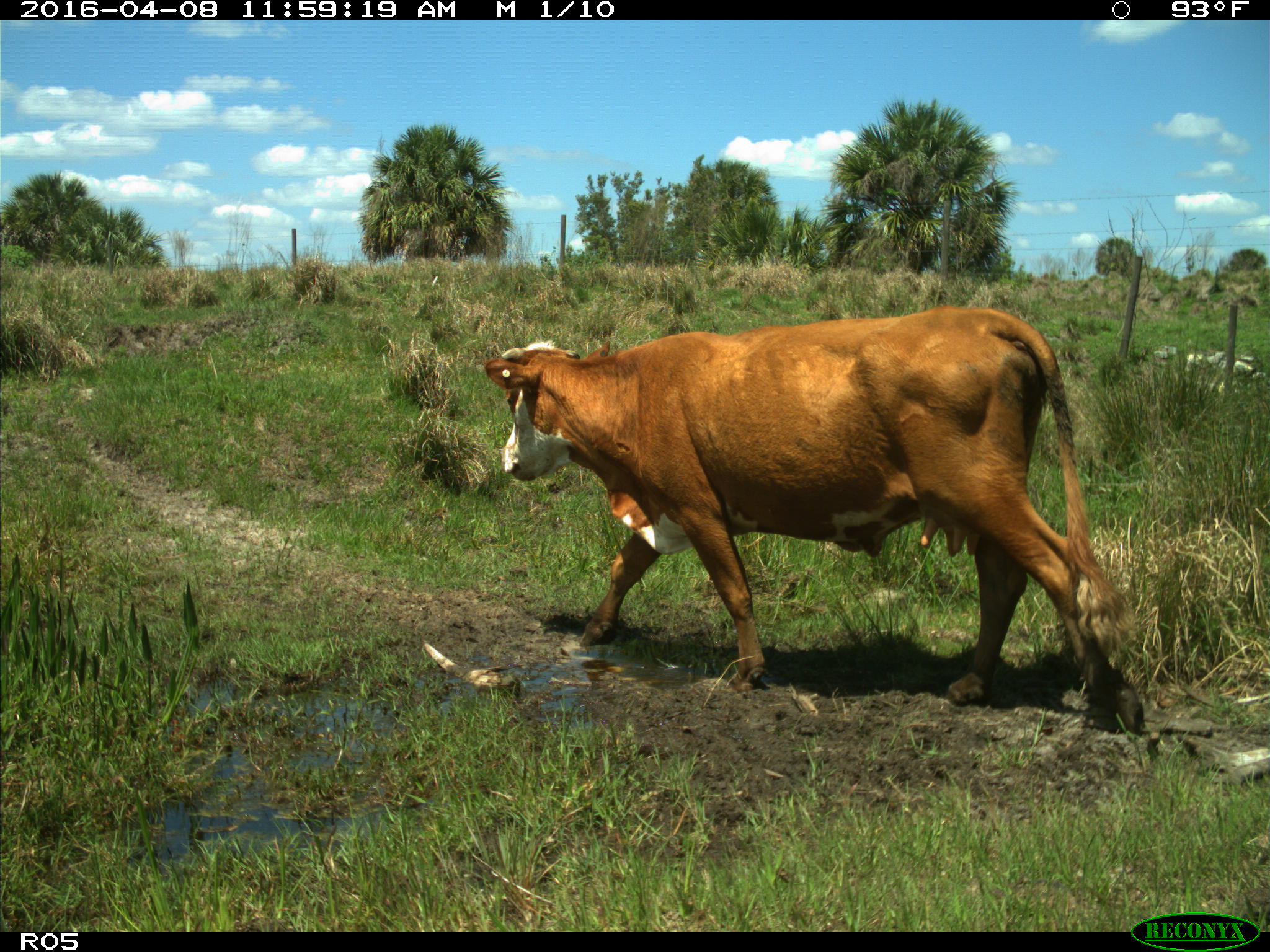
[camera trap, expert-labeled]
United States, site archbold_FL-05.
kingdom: Animalia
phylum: Chordata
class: Mammalia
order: Artiodactyla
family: Bovidae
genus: Bos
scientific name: Bos taurus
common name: domestic cow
Bos taurus (domestic cow).